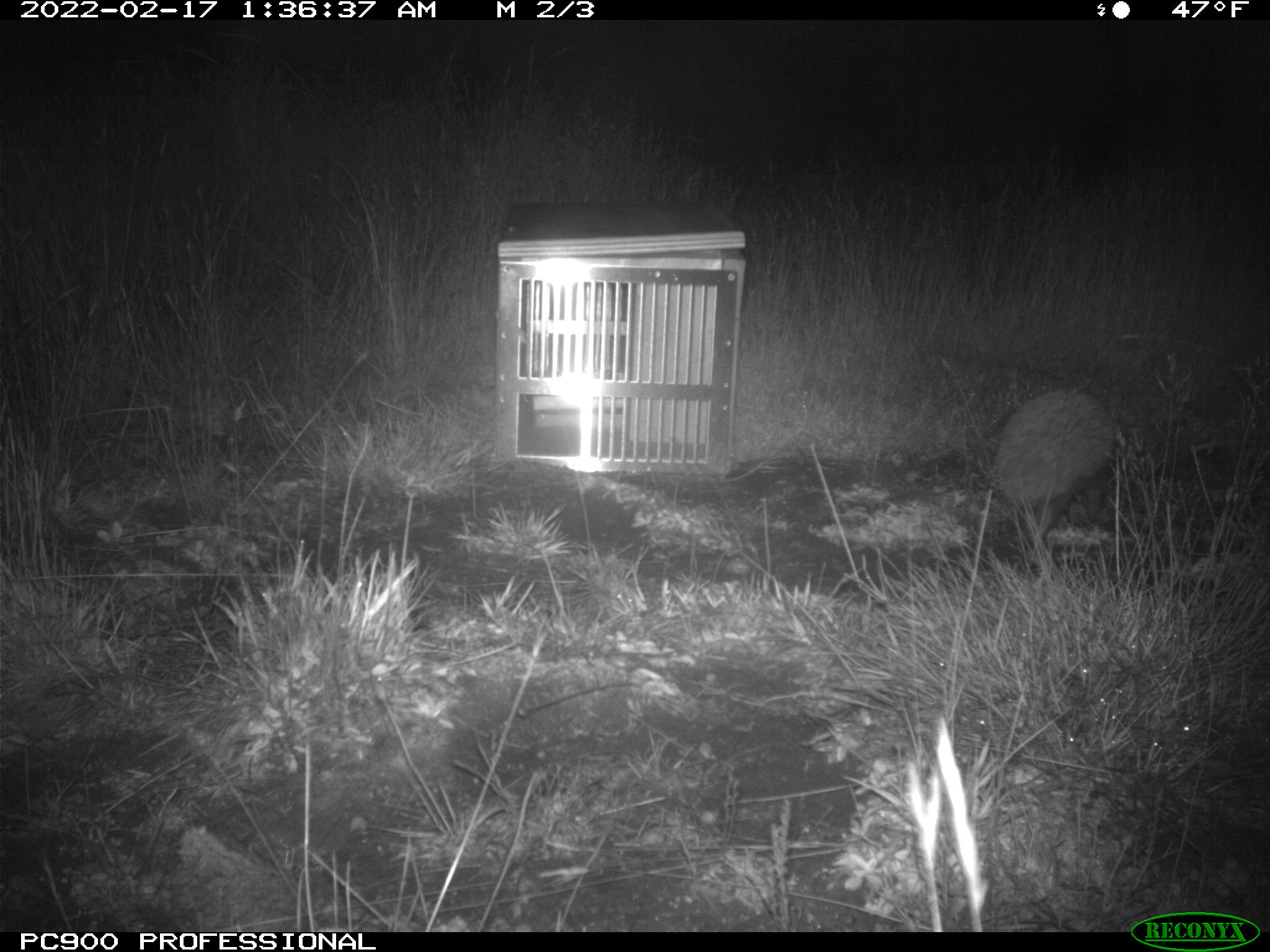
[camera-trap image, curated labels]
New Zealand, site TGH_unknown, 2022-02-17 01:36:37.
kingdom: Animalia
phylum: Chordata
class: Mammalia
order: Eulipotyphla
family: Erinaceidae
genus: Erinaceus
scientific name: Erinaceus europaeus europaeus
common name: european hedgehog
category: hedgehog